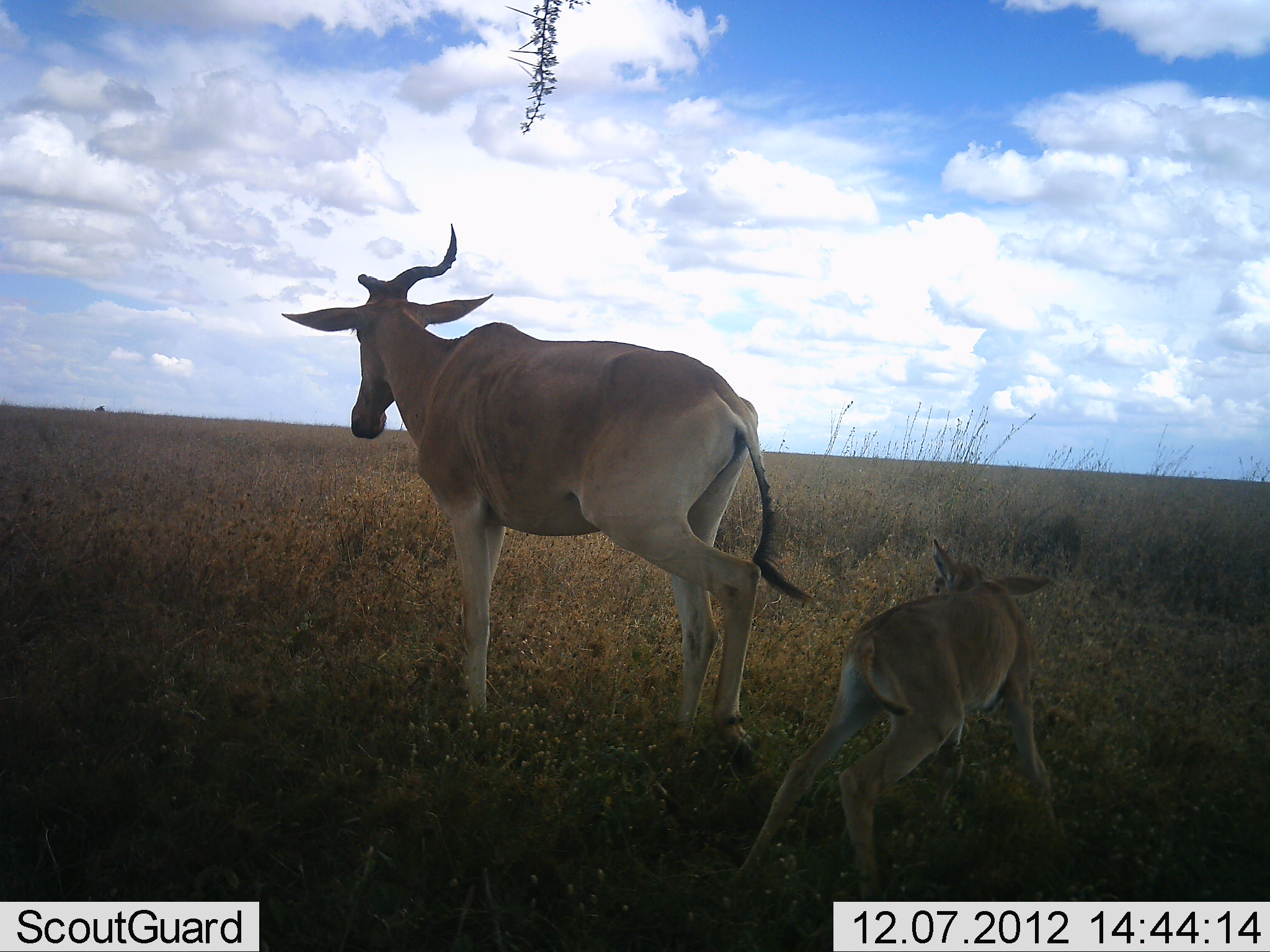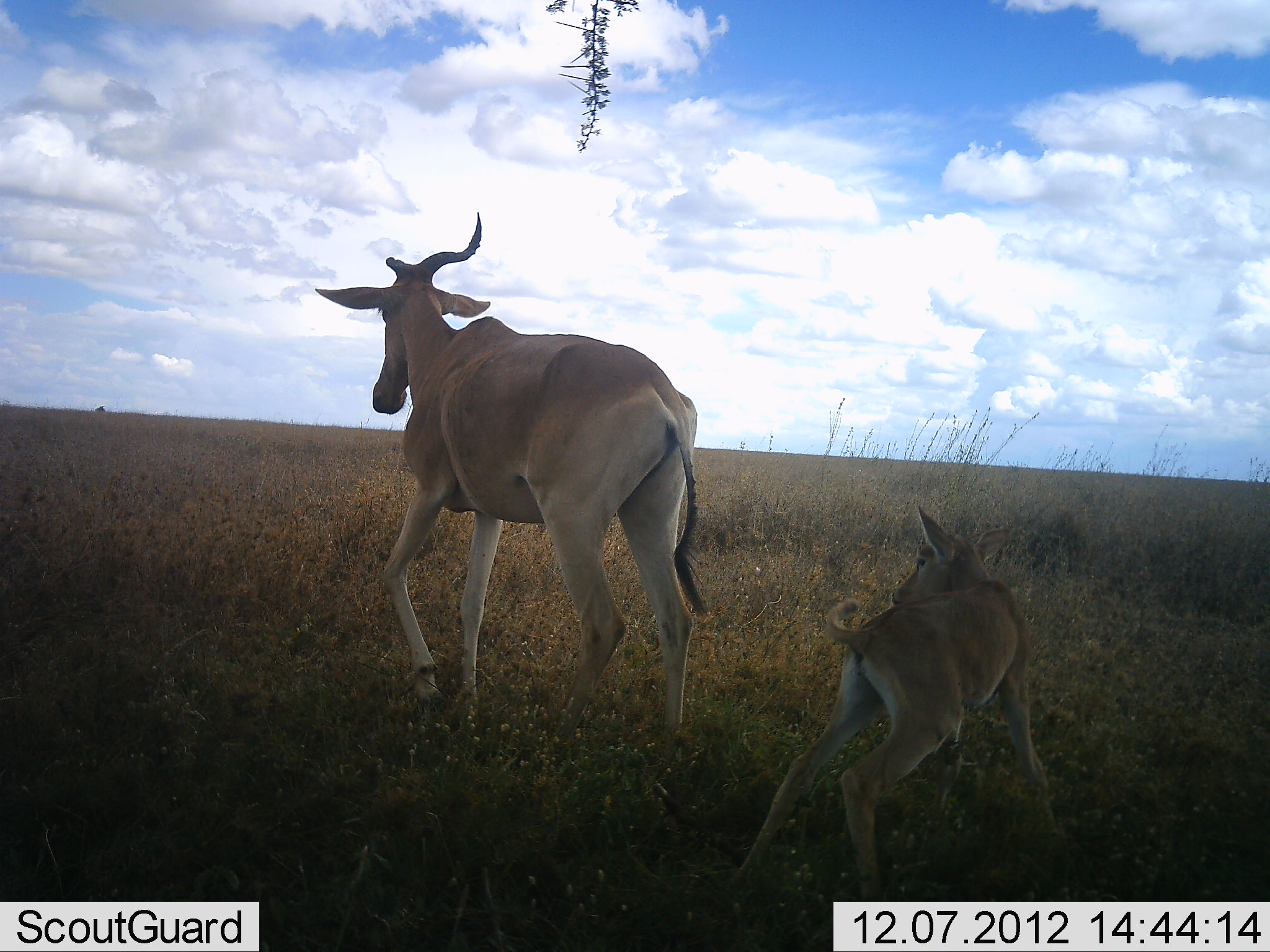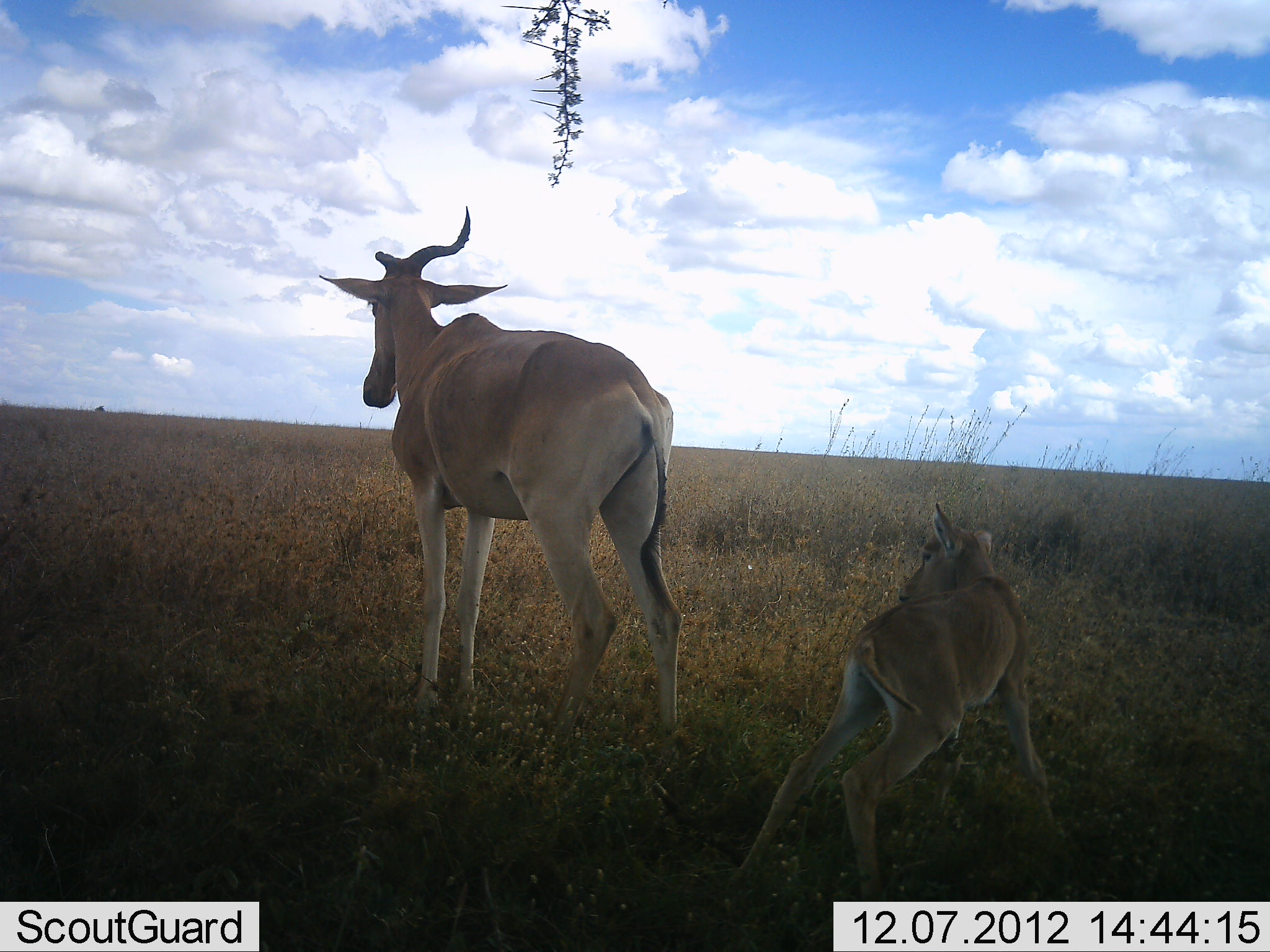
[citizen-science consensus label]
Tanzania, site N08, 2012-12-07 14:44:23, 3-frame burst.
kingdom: Animalia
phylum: Chordata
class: Mammalia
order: Artiodactyla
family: Bovidae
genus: Alcelaphus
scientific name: Alcelaphus buselaphus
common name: hartebeest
Hartebeest (Alcelaphus buselaphus), count 2. Behavior (volunteer vote fractions): standing 70%, resting 0%, moving 60%, interacting 0%. Young present (vote fraction): 100%. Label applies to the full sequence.